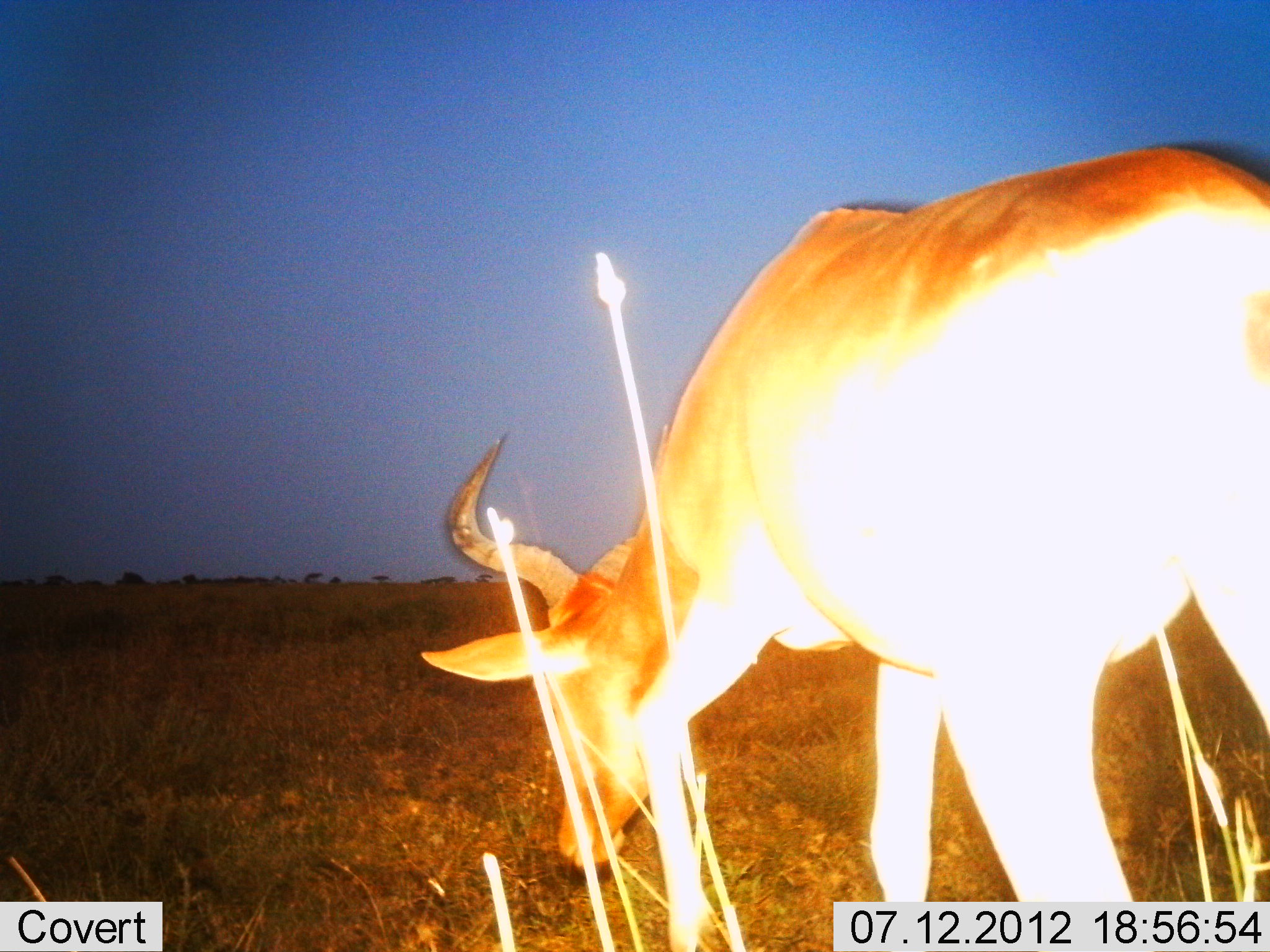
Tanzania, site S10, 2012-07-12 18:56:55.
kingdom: Animalia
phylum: Chordata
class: Mammalia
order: Artiodactyla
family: Bovidae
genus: Alcelaphus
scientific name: Alcelaphus buselaphus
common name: hartebeest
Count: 1.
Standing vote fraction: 20%.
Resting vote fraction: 0%.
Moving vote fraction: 10%.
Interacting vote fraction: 0%.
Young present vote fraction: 0%.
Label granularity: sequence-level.